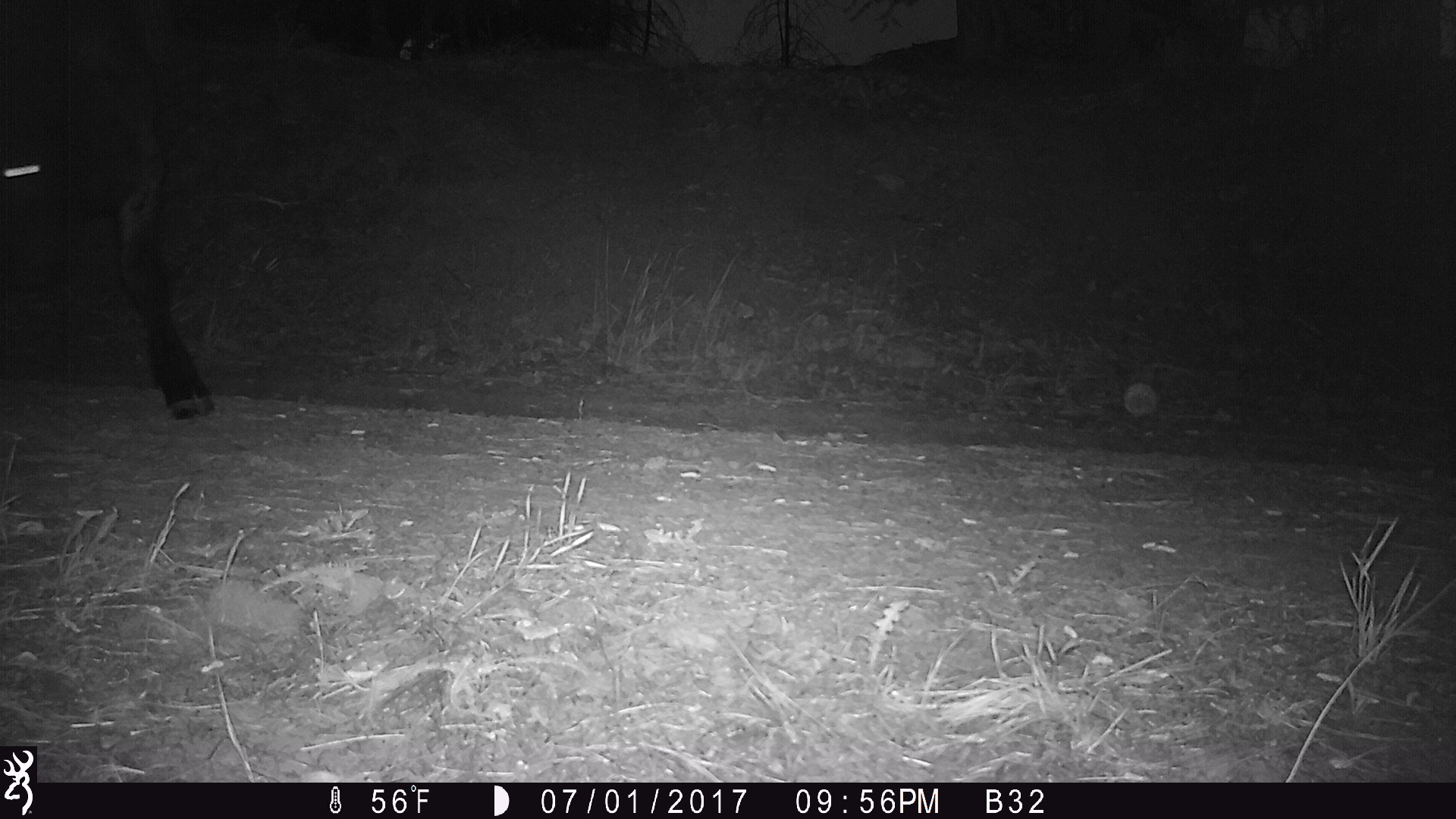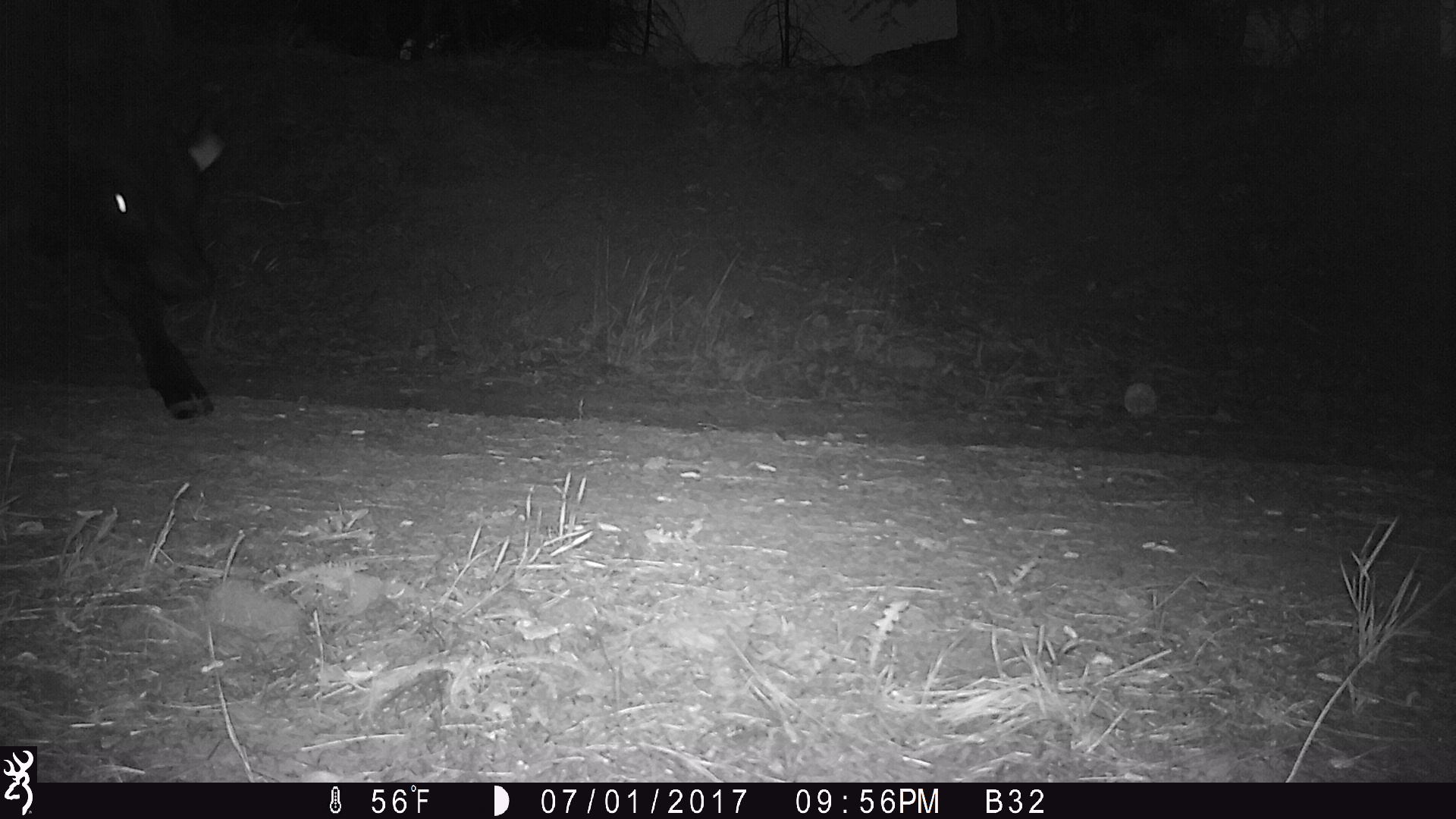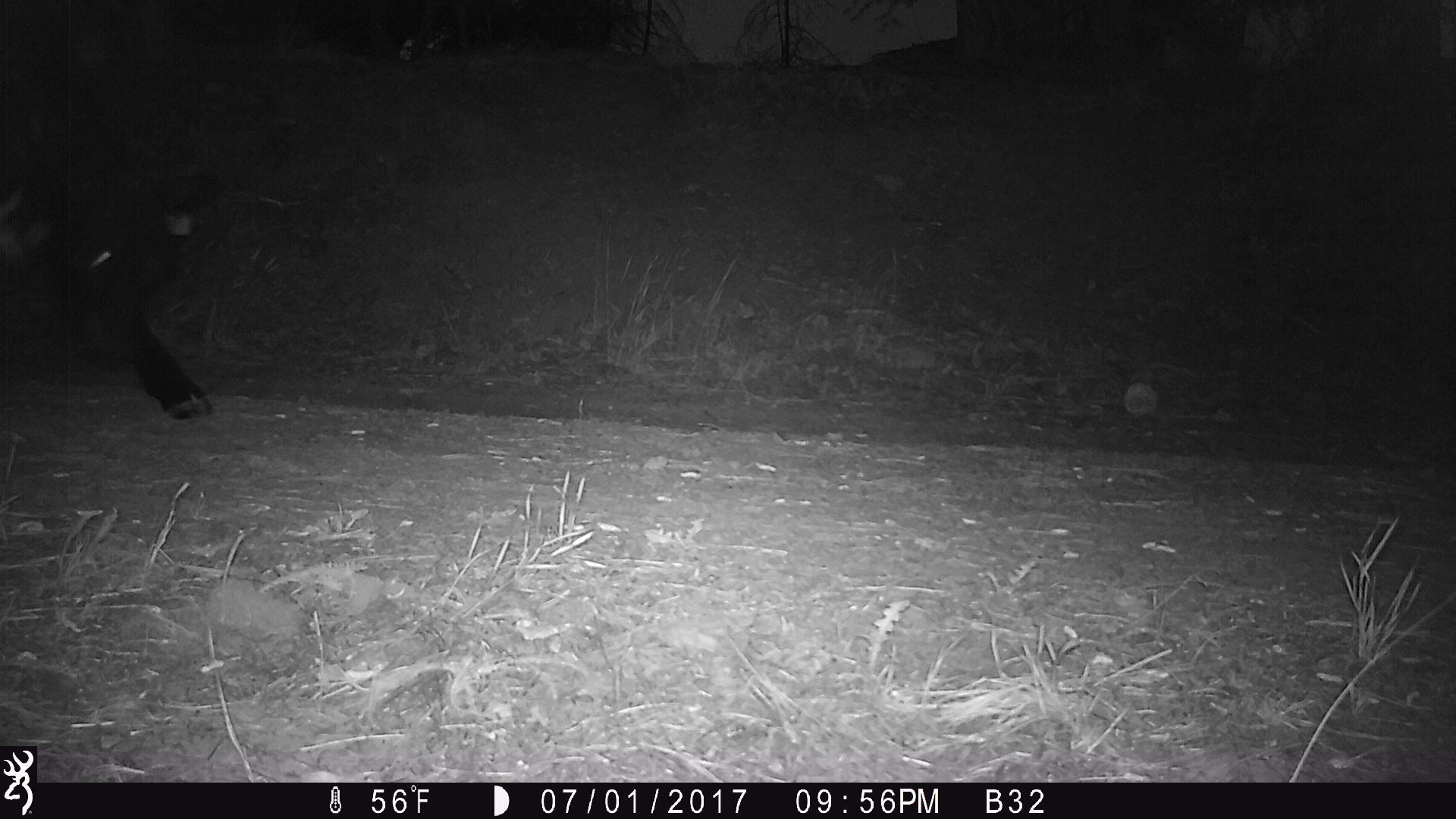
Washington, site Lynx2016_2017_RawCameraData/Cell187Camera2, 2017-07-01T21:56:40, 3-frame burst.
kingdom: Animalia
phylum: Chordata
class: Mammalia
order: Artiodactyla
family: Bovidae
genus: Bos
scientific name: Bos taurus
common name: domestic cattle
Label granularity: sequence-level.